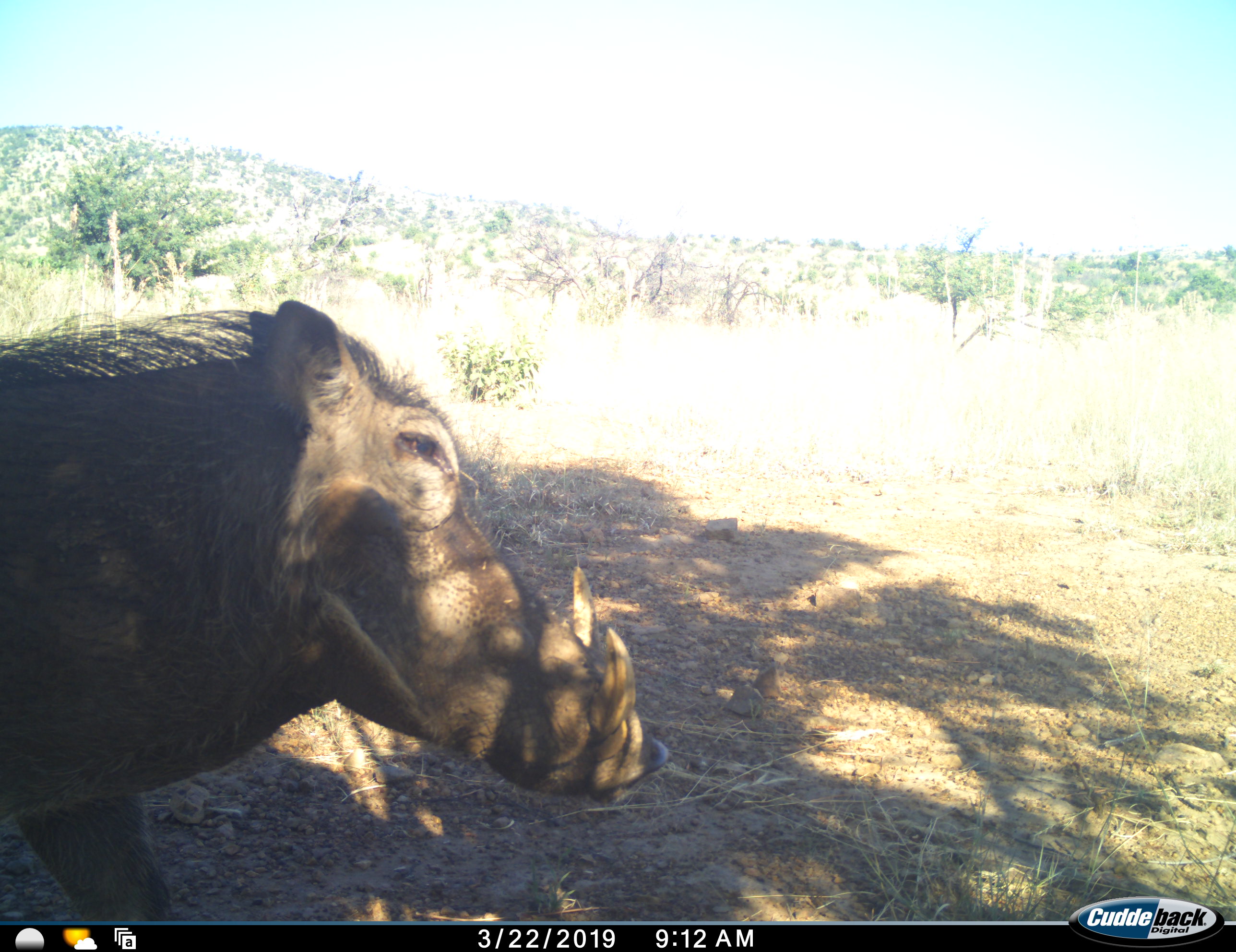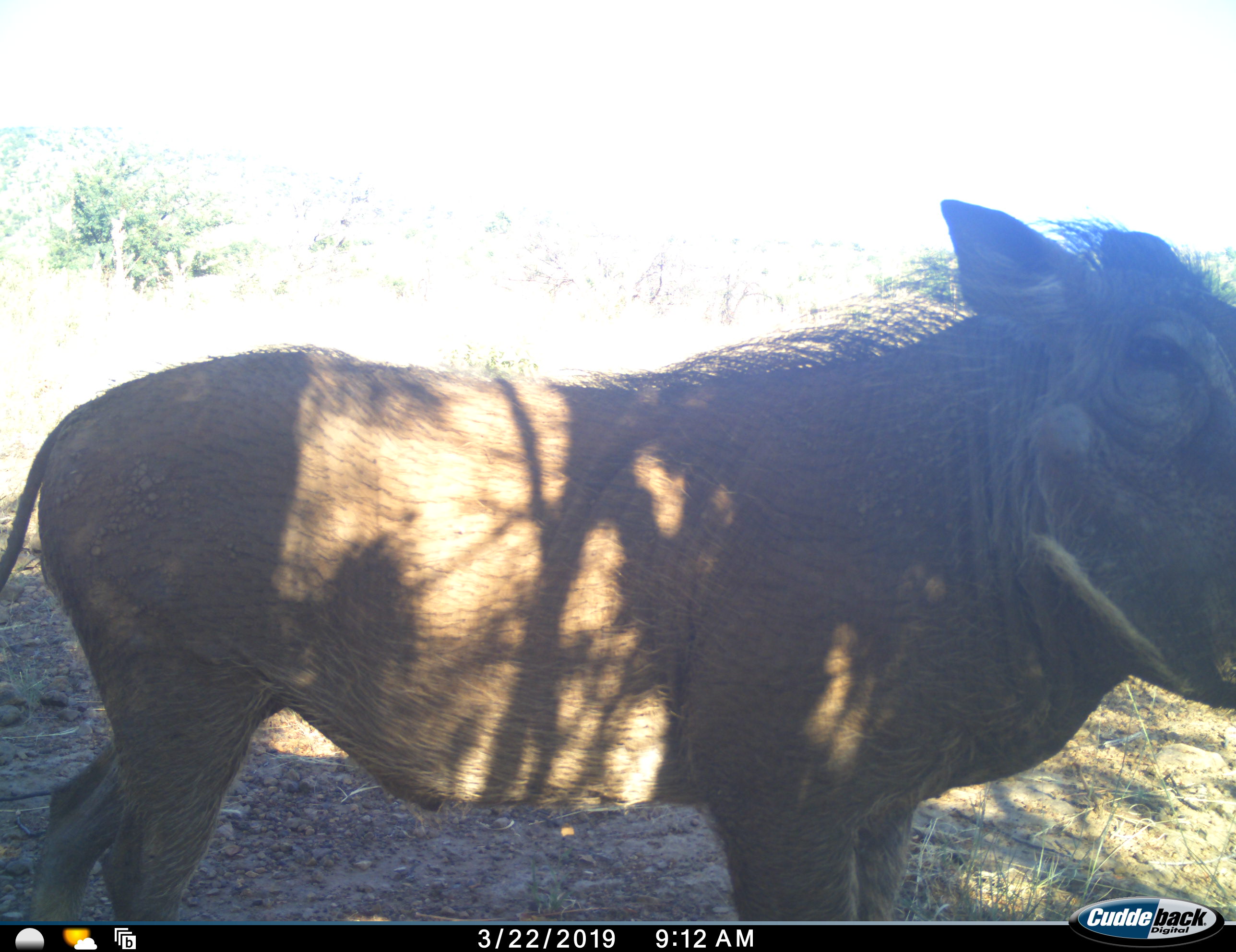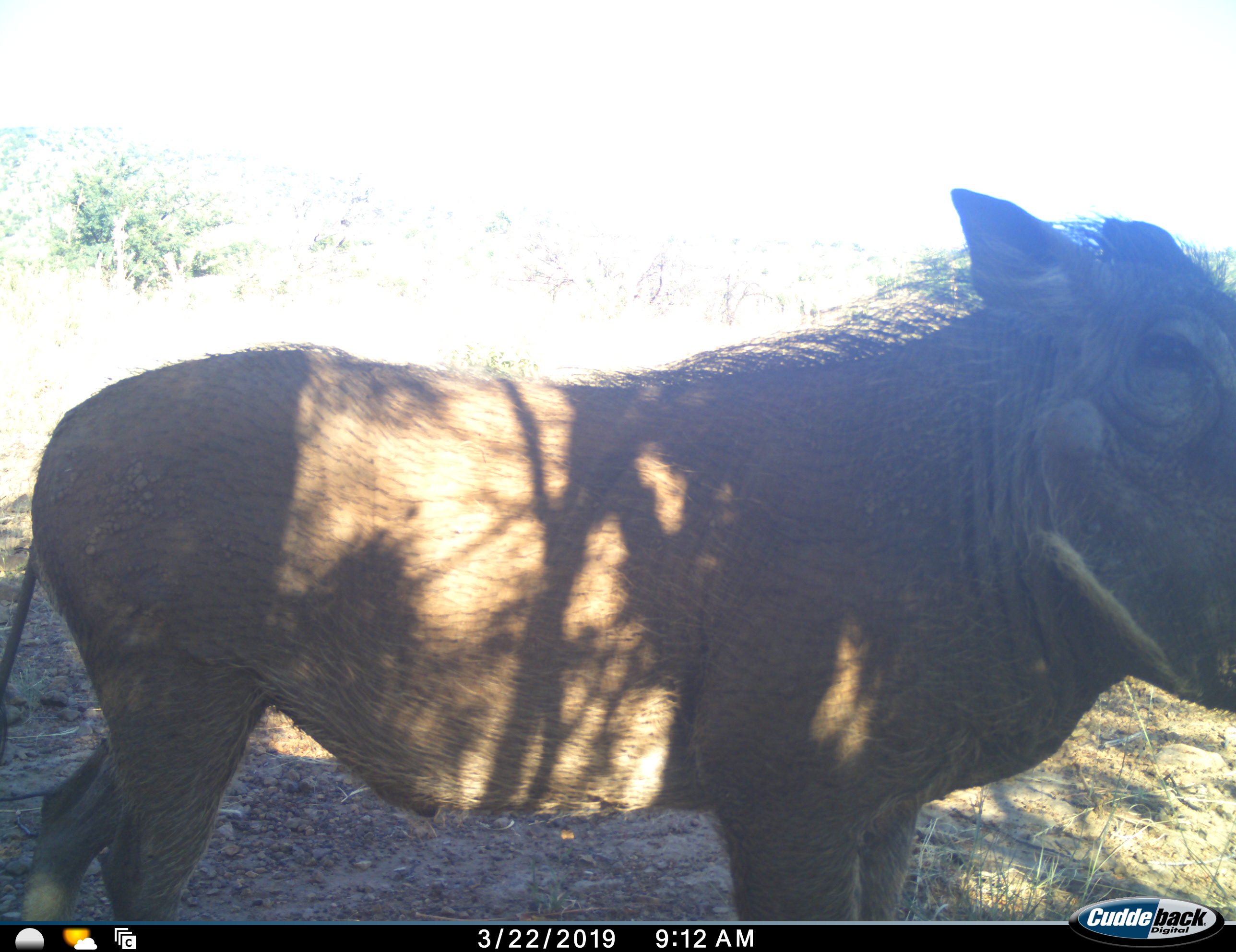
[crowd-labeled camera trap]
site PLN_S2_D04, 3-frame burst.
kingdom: Animalia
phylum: Chordata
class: Mammalia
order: Artiodactyla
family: Suidae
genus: Phacochoerus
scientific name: Phacochoerus africanus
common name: warthog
Warthog (Phacochoerus africanus), count 1. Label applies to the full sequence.